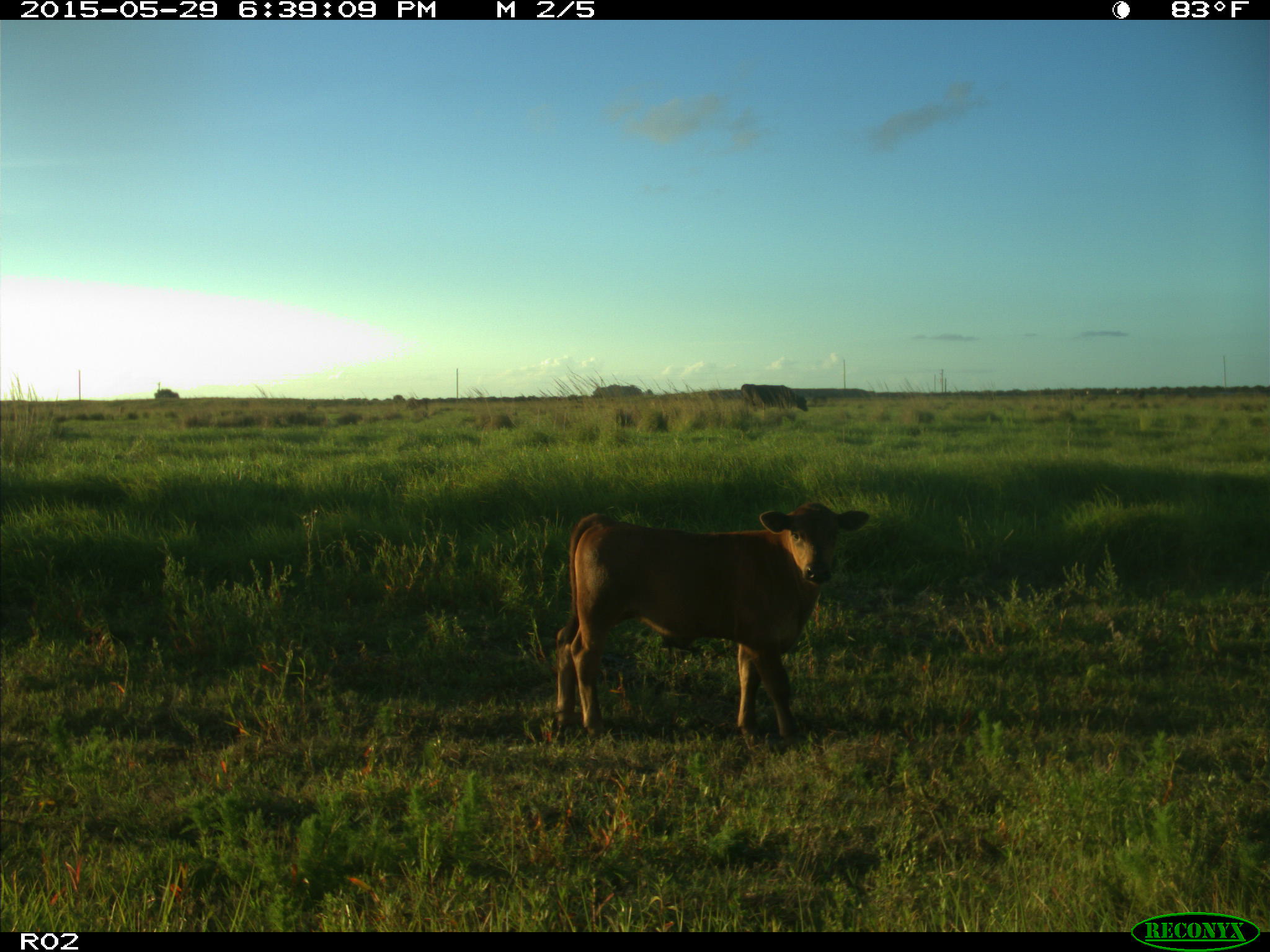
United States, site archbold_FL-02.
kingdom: Animalia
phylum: Chordata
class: Mammalia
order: Artiodactyla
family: Bovidae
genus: Bos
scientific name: Bos taurus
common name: domestic cow